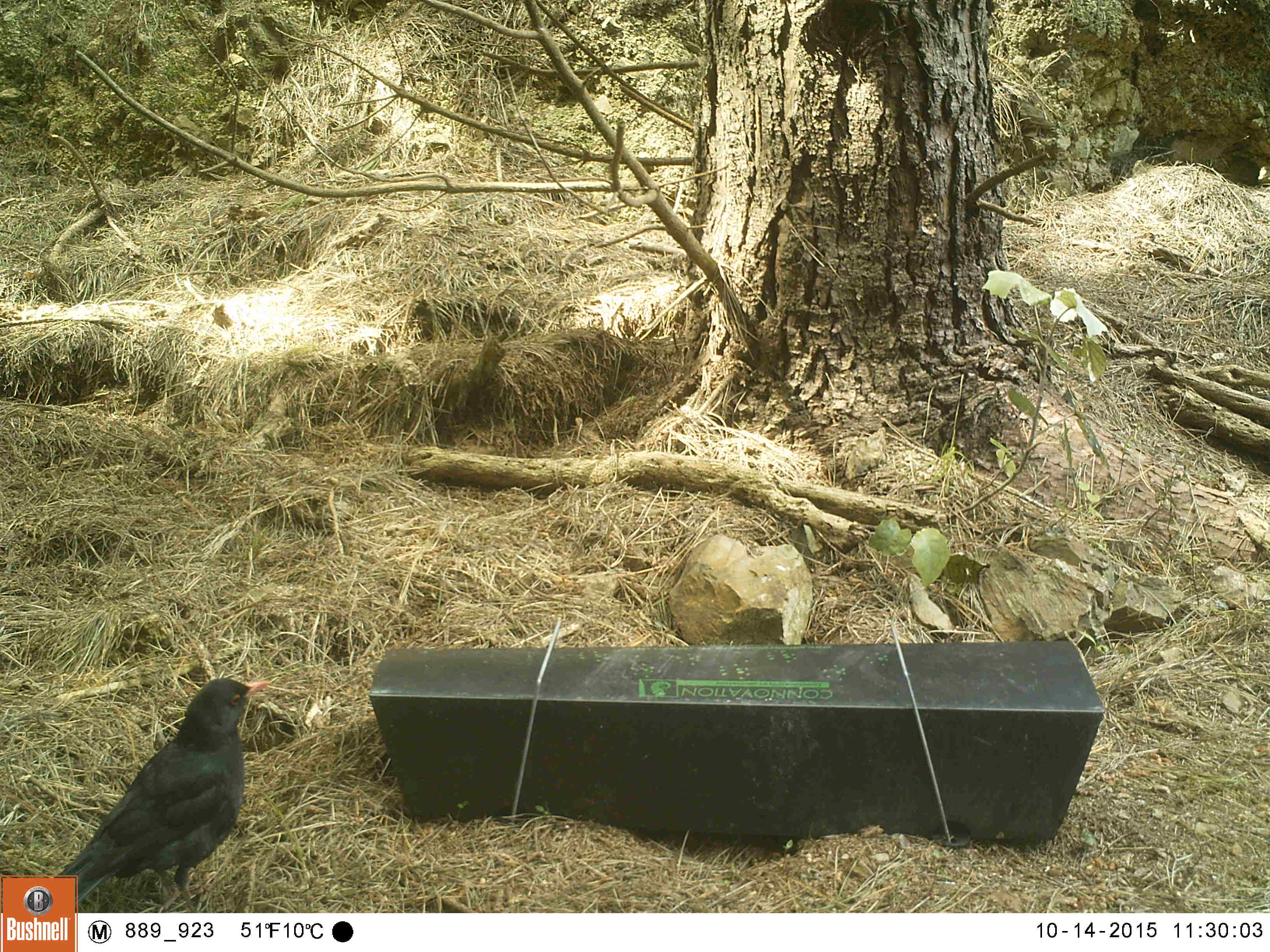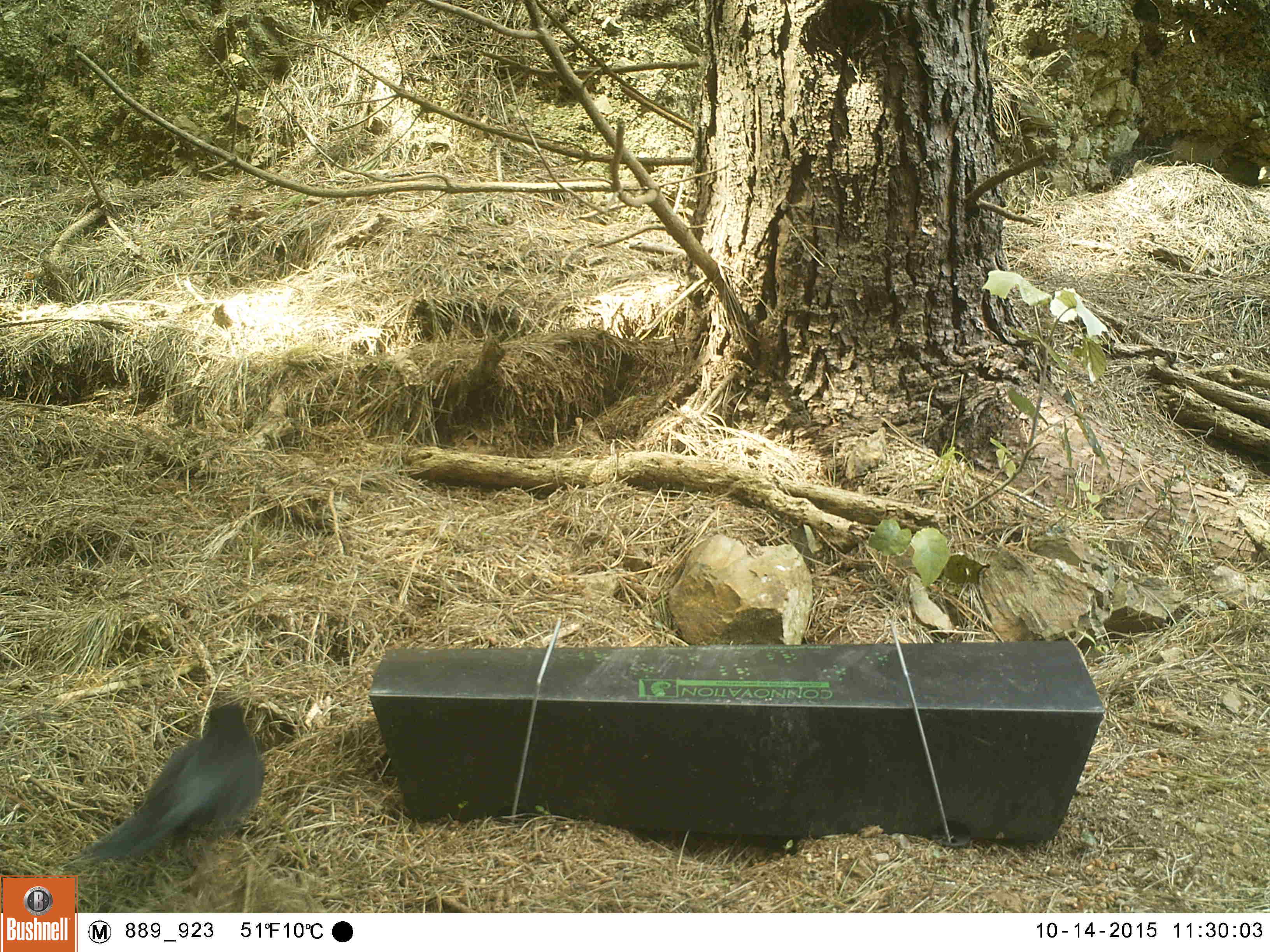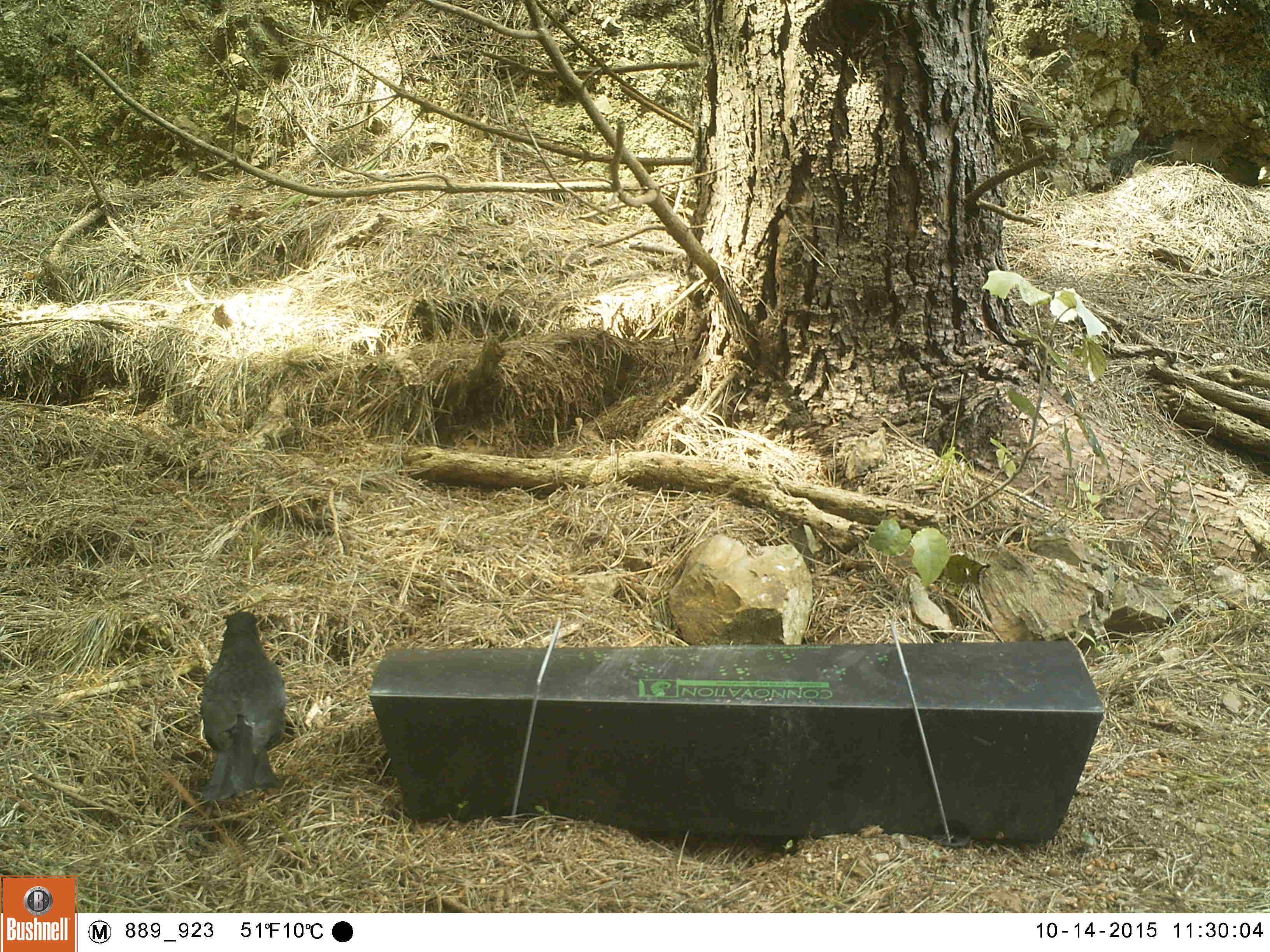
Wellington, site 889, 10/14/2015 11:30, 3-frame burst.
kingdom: Animalia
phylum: Chordata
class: Aves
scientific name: Aves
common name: bird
Bird (Aves).